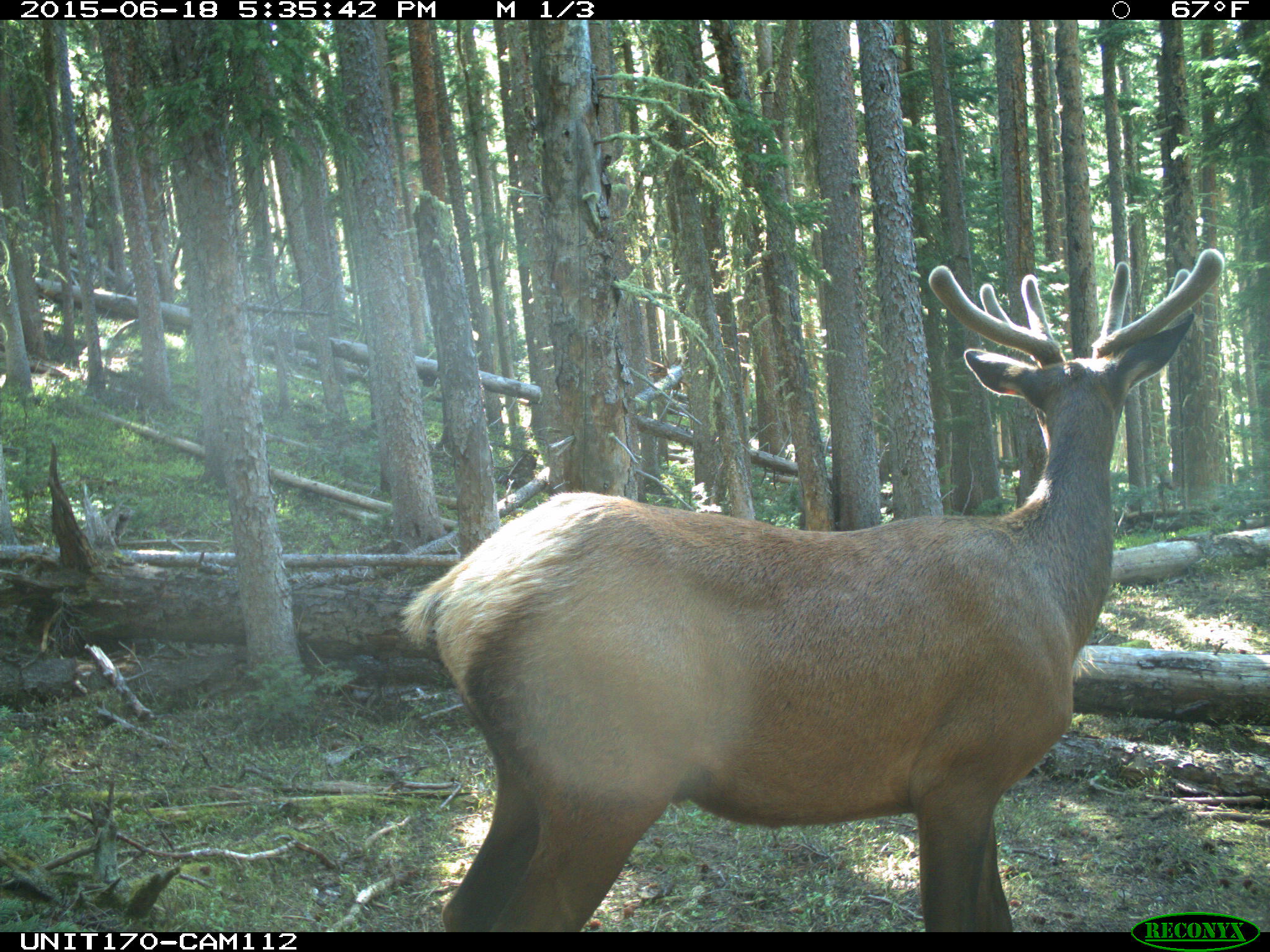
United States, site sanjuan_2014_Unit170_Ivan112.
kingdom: Animalia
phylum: Chordata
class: Mammalia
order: Artiodactyla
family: Cervidae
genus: Cervus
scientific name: Cervus elaphus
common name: red deer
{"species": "Cervus elaphus (red deer)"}